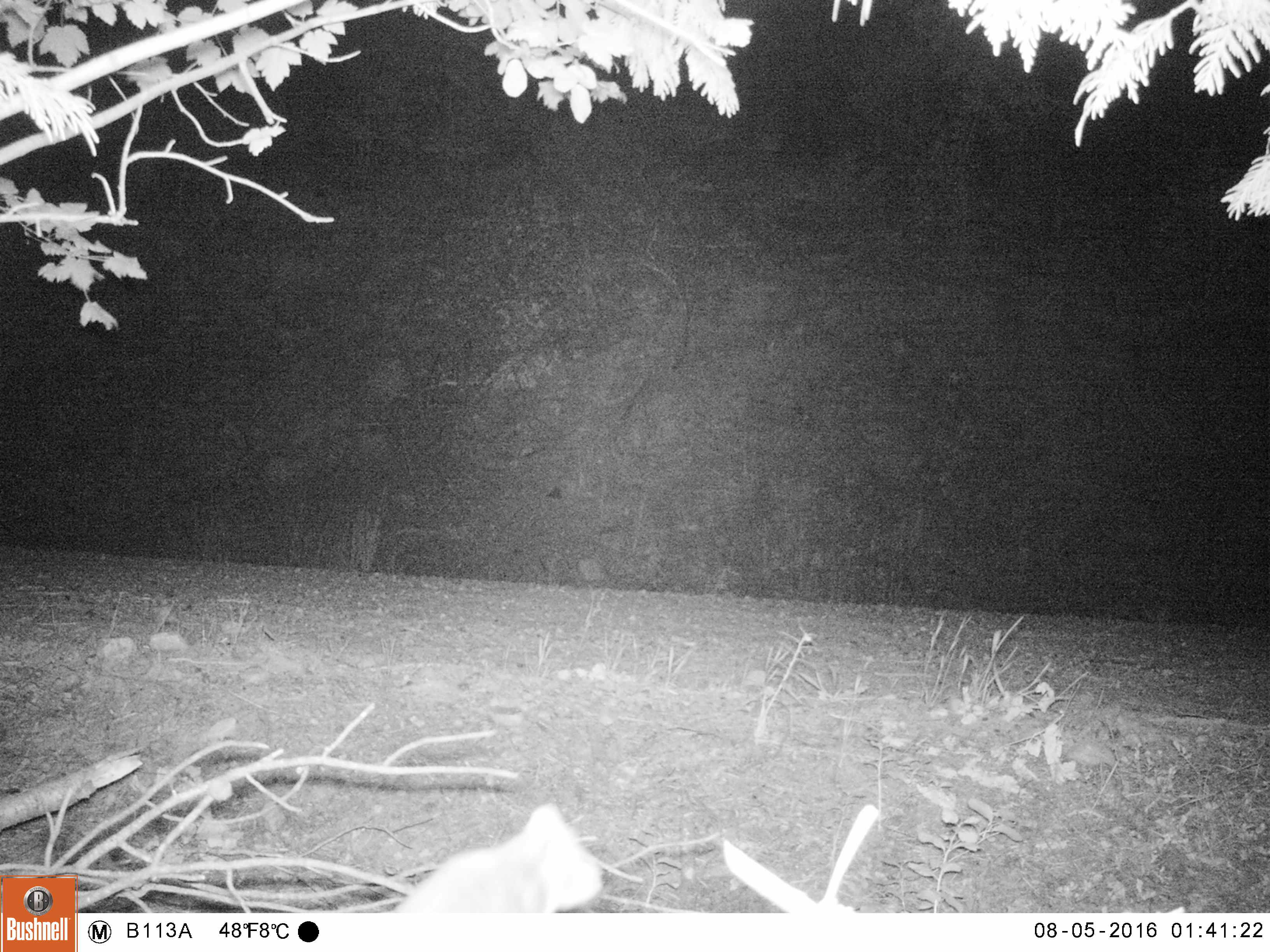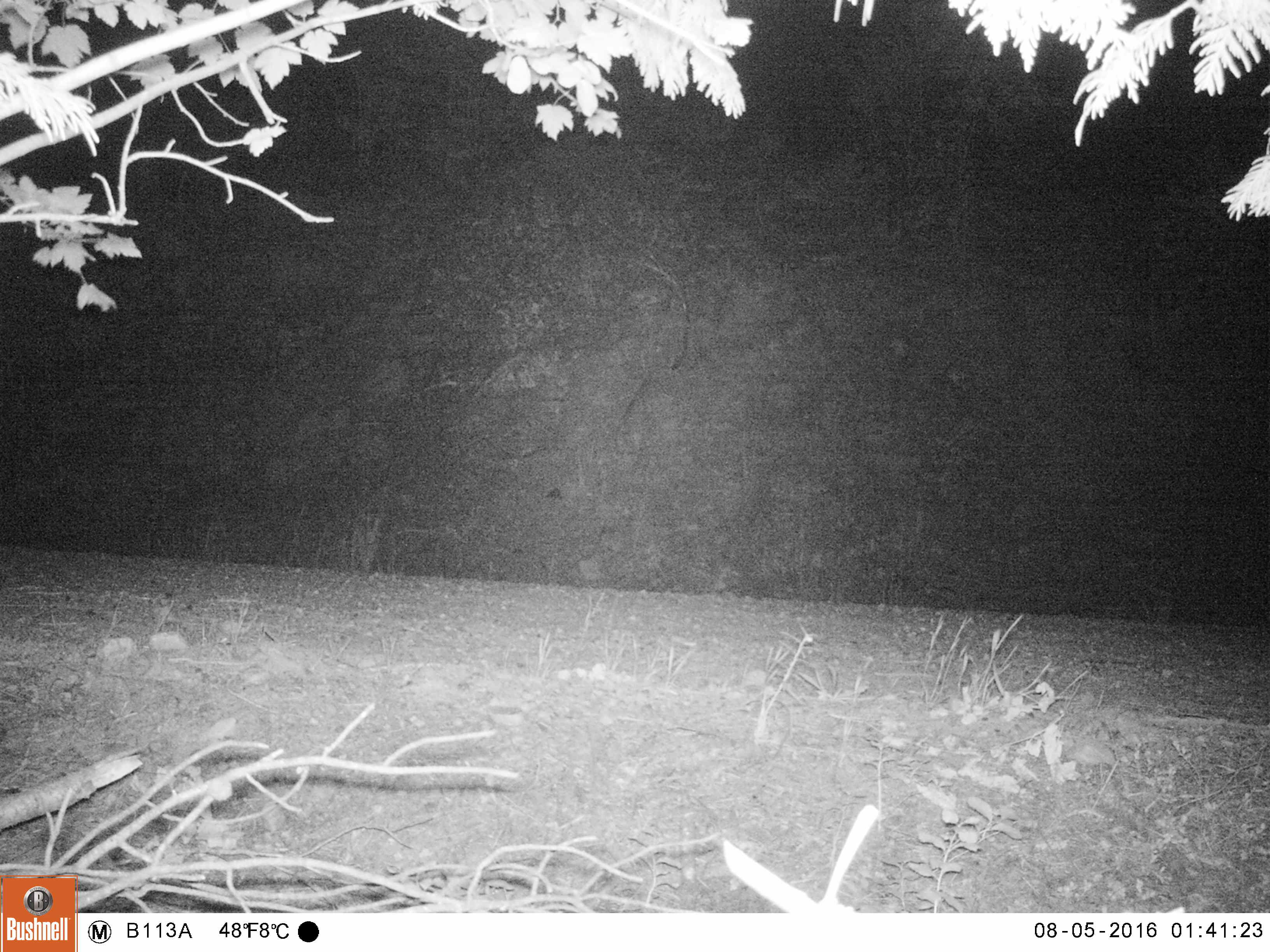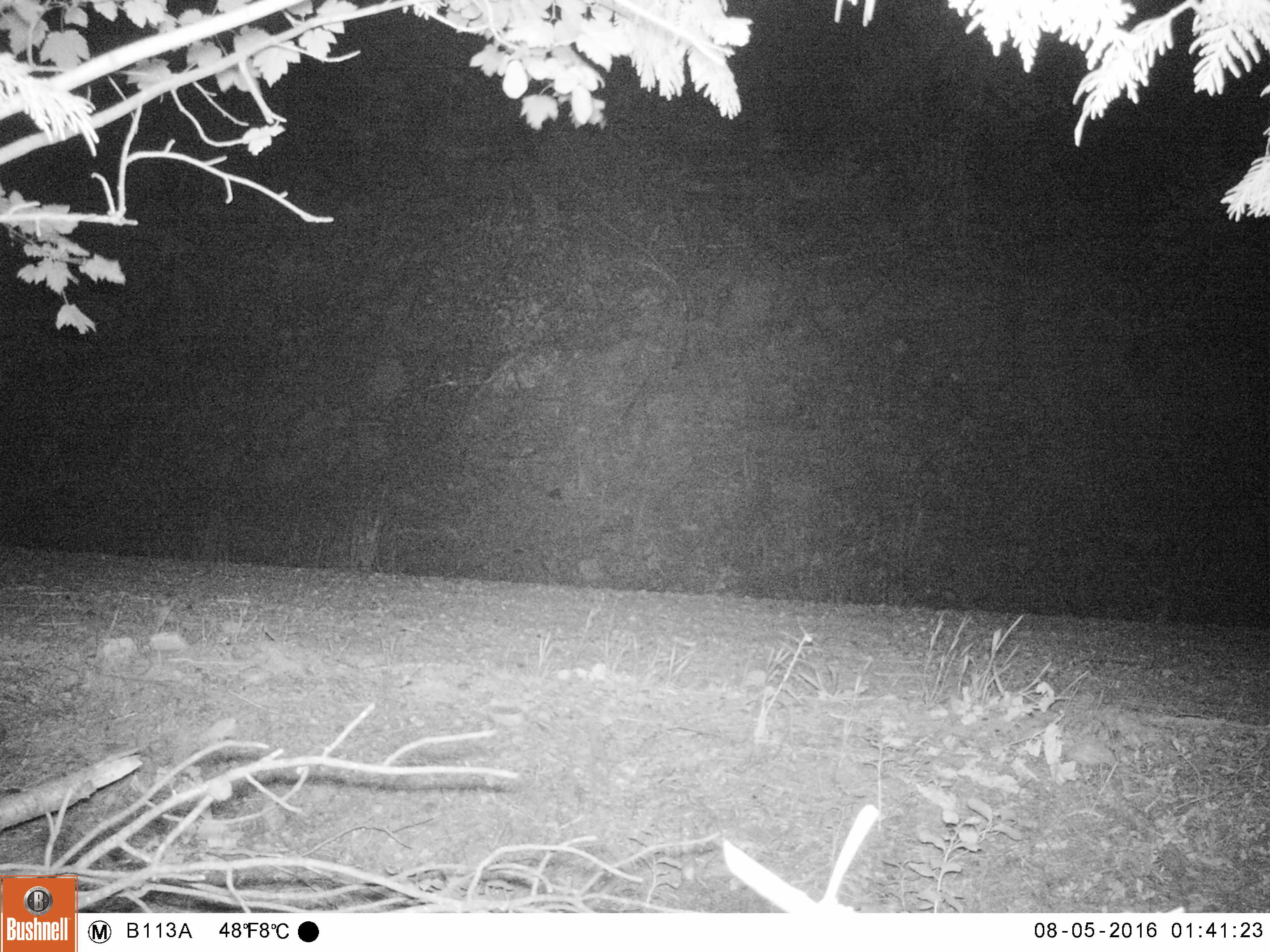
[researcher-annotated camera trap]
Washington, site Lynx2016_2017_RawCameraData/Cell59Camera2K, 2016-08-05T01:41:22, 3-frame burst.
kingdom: Animalia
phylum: Chordata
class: Mammalia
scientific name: Mammalia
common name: small mammal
Small mammal (Mammalia). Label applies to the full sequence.